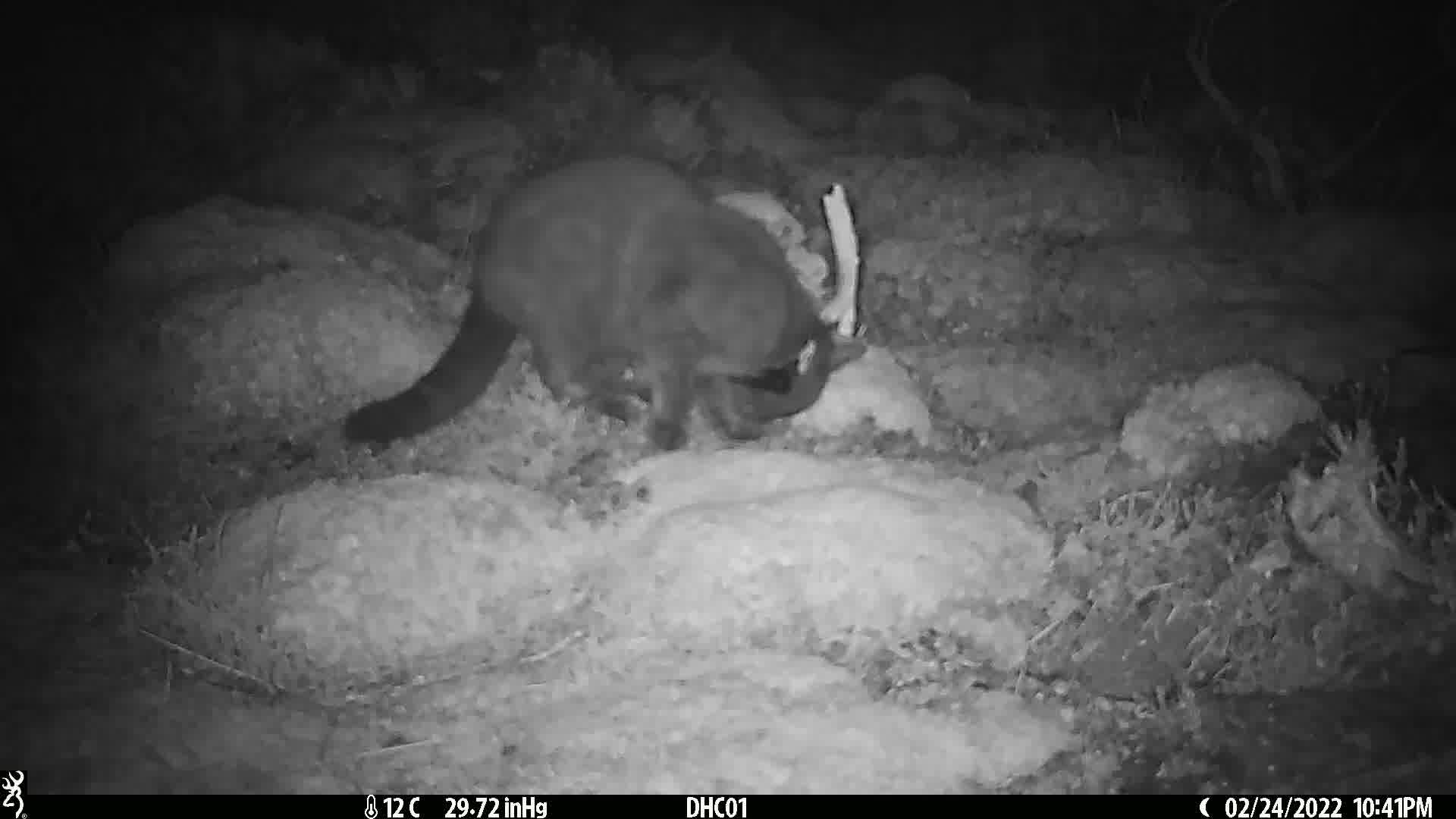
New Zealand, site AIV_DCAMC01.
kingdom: Animalia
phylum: Chordata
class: Mammalia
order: Carnivora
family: Felidae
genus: Felis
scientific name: Felis catus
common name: domestic cat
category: cat